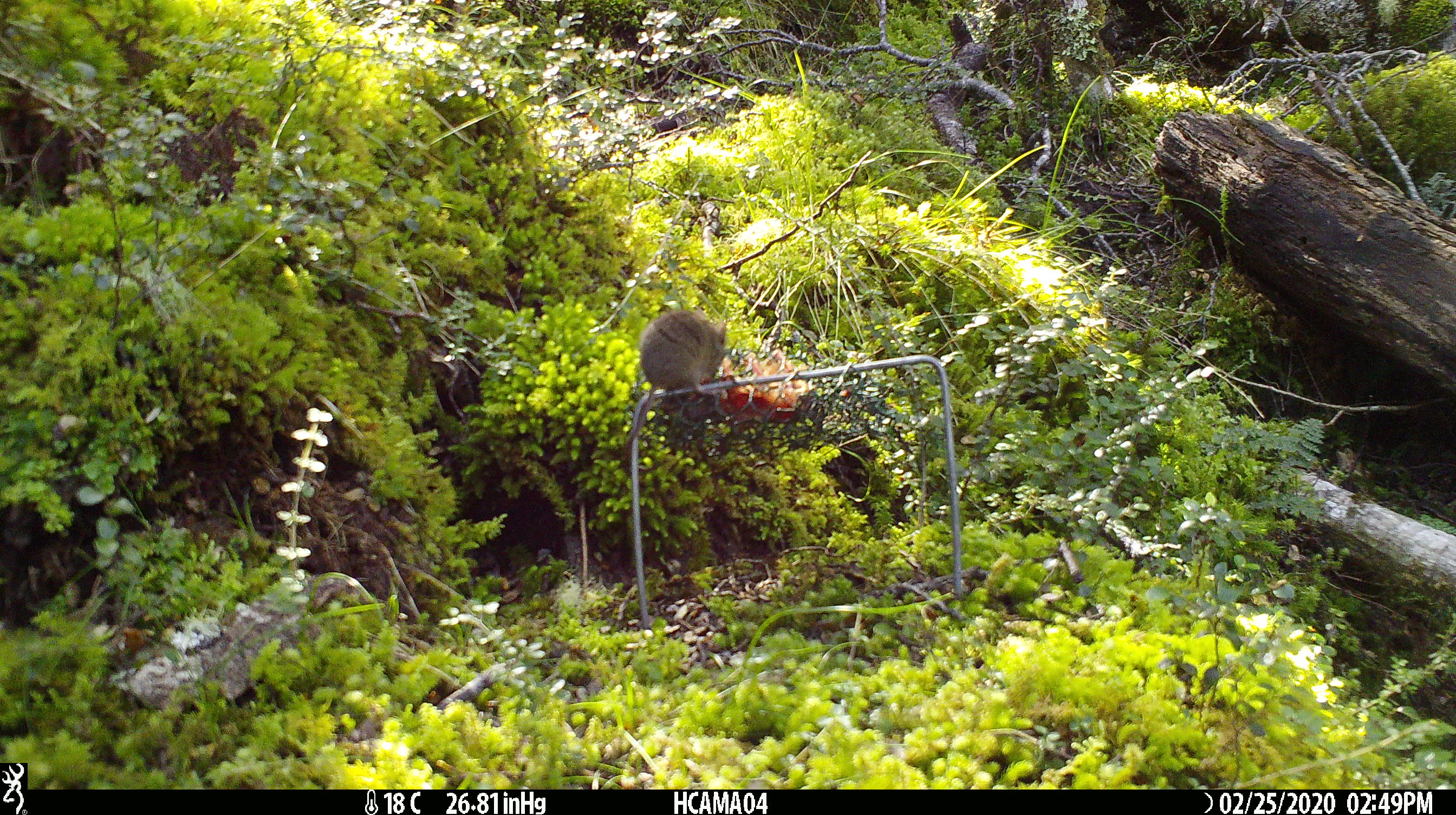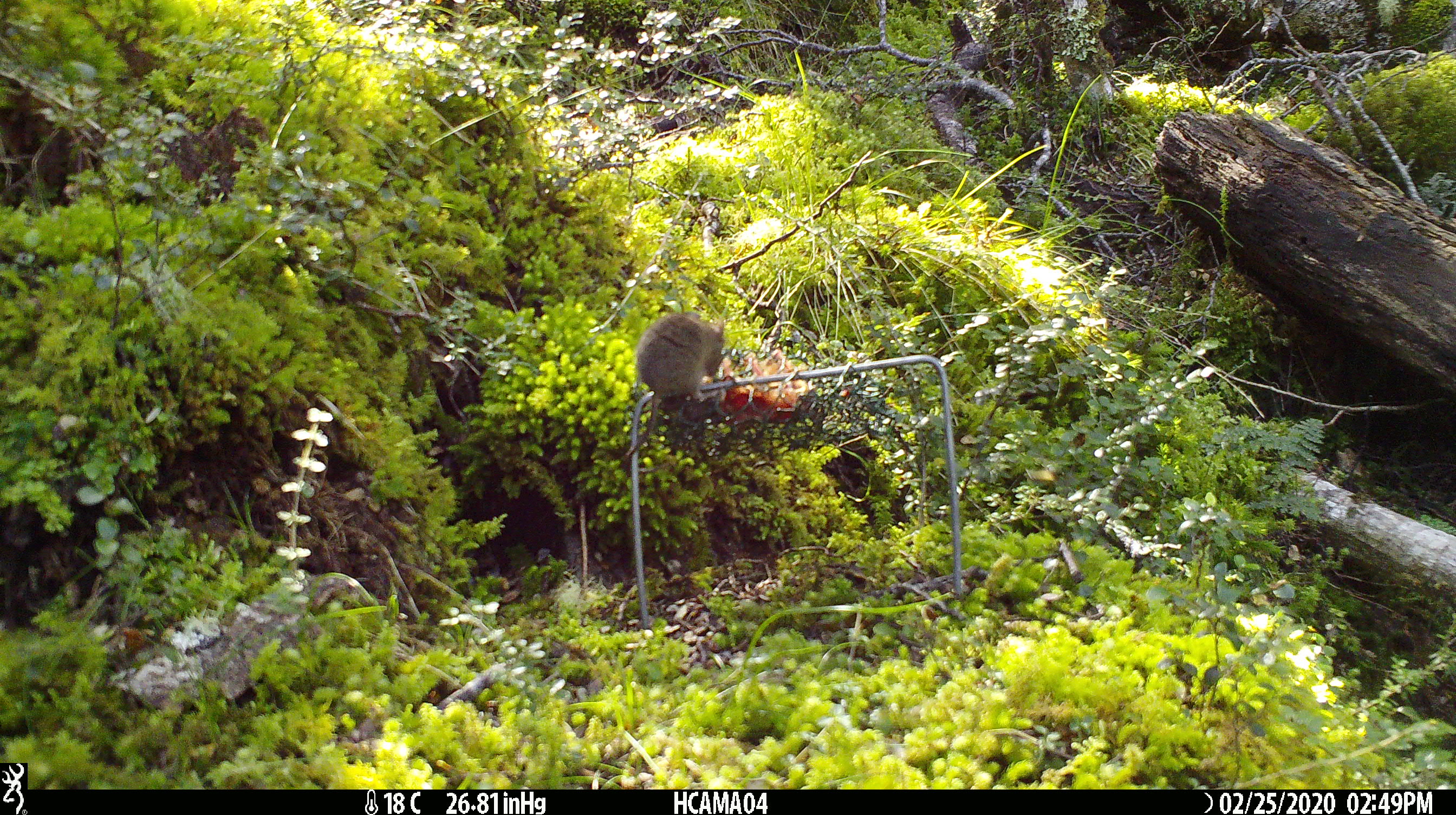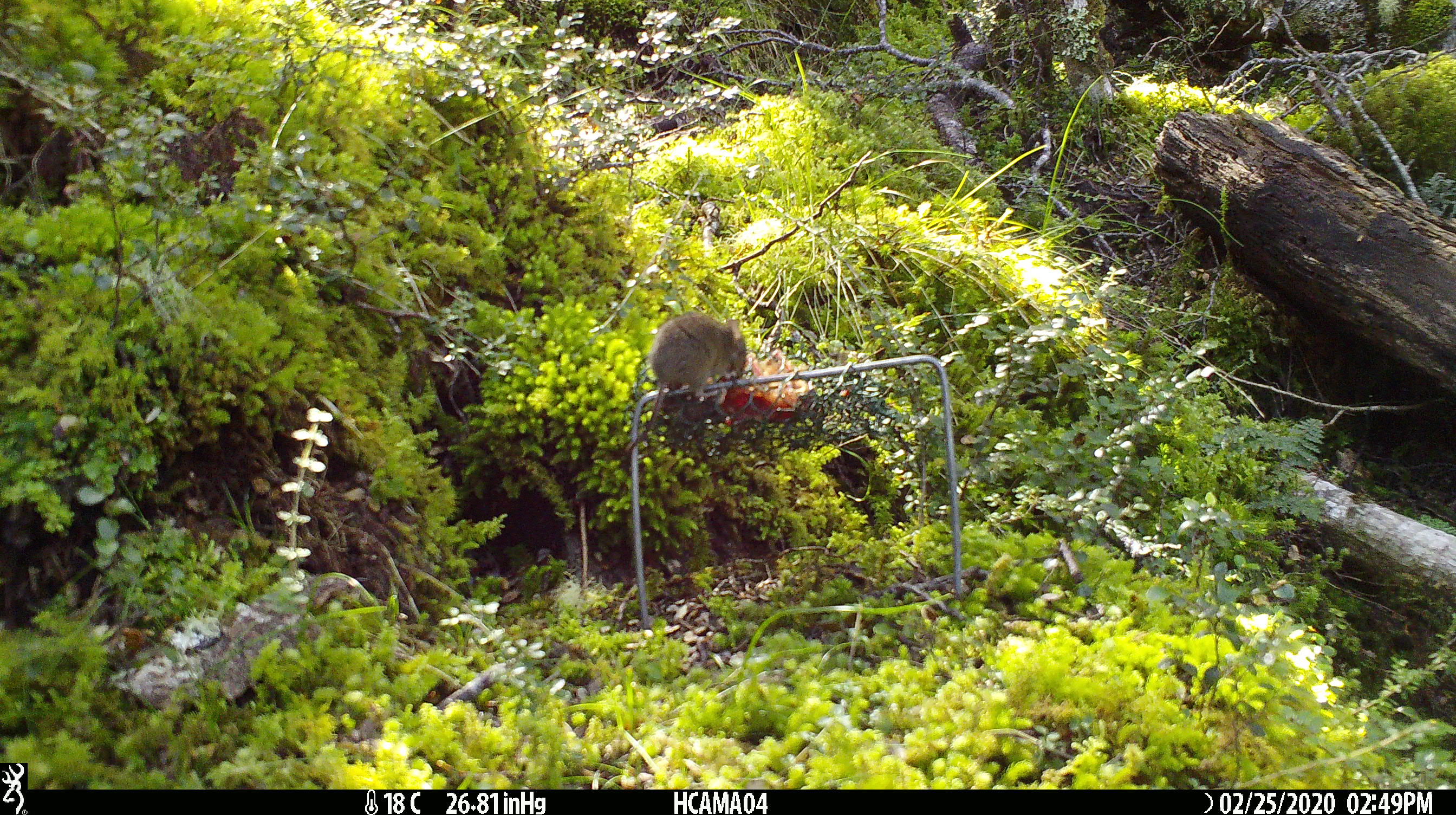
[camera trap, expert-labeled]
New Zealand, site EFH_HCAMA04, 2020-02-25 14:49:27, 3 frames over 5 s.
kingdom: Animalia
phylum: Chordata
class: Mammalia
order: Rodentia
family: Muridae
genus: Mus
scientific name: Mus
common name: mouse